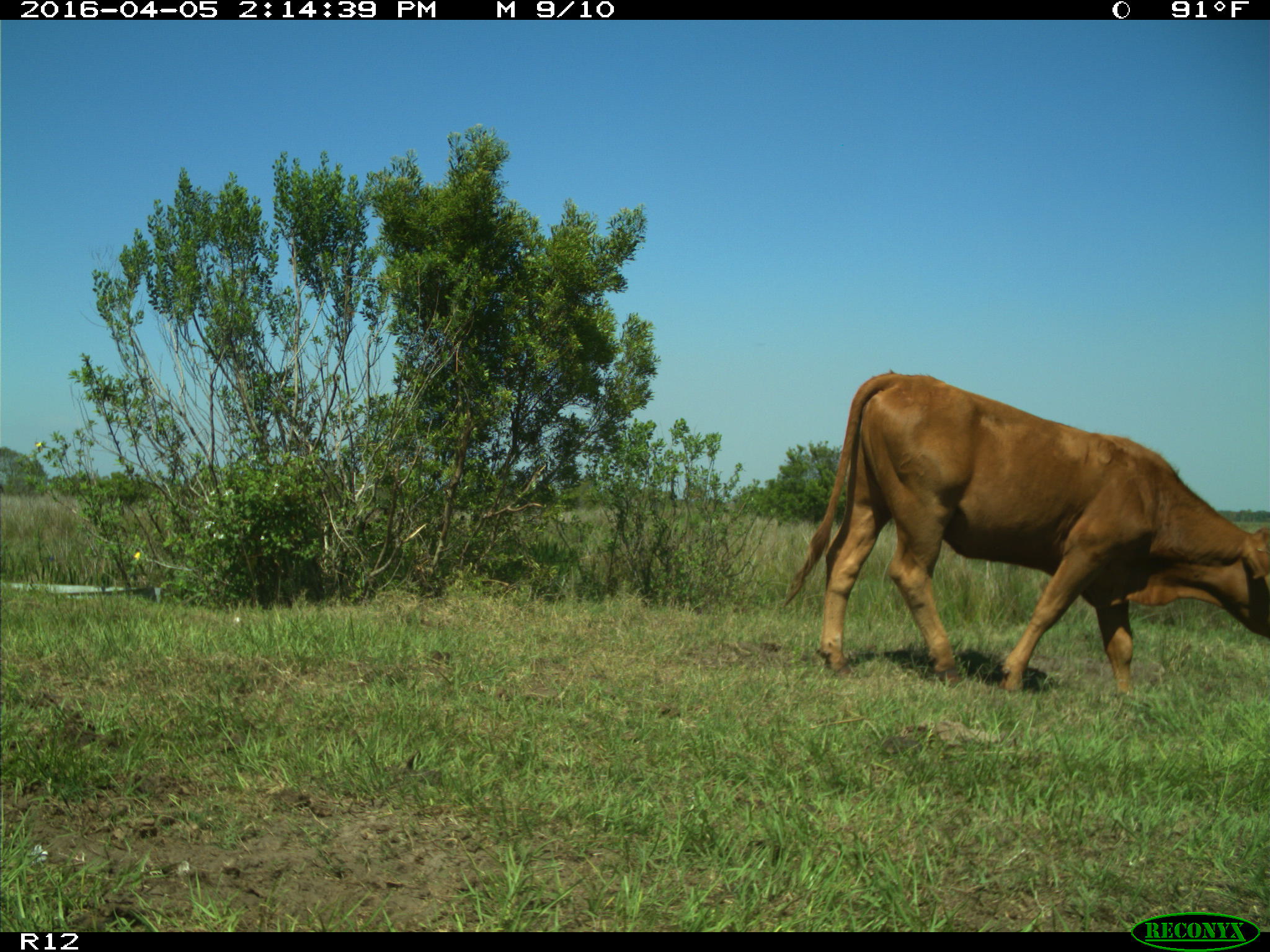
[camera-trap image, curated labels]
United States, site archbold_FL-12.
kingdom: Animalia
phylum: Chordata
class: Mammalia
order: Artiodactyla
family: Bovidae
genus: Bos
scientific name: Bos taurus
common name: domestic cow